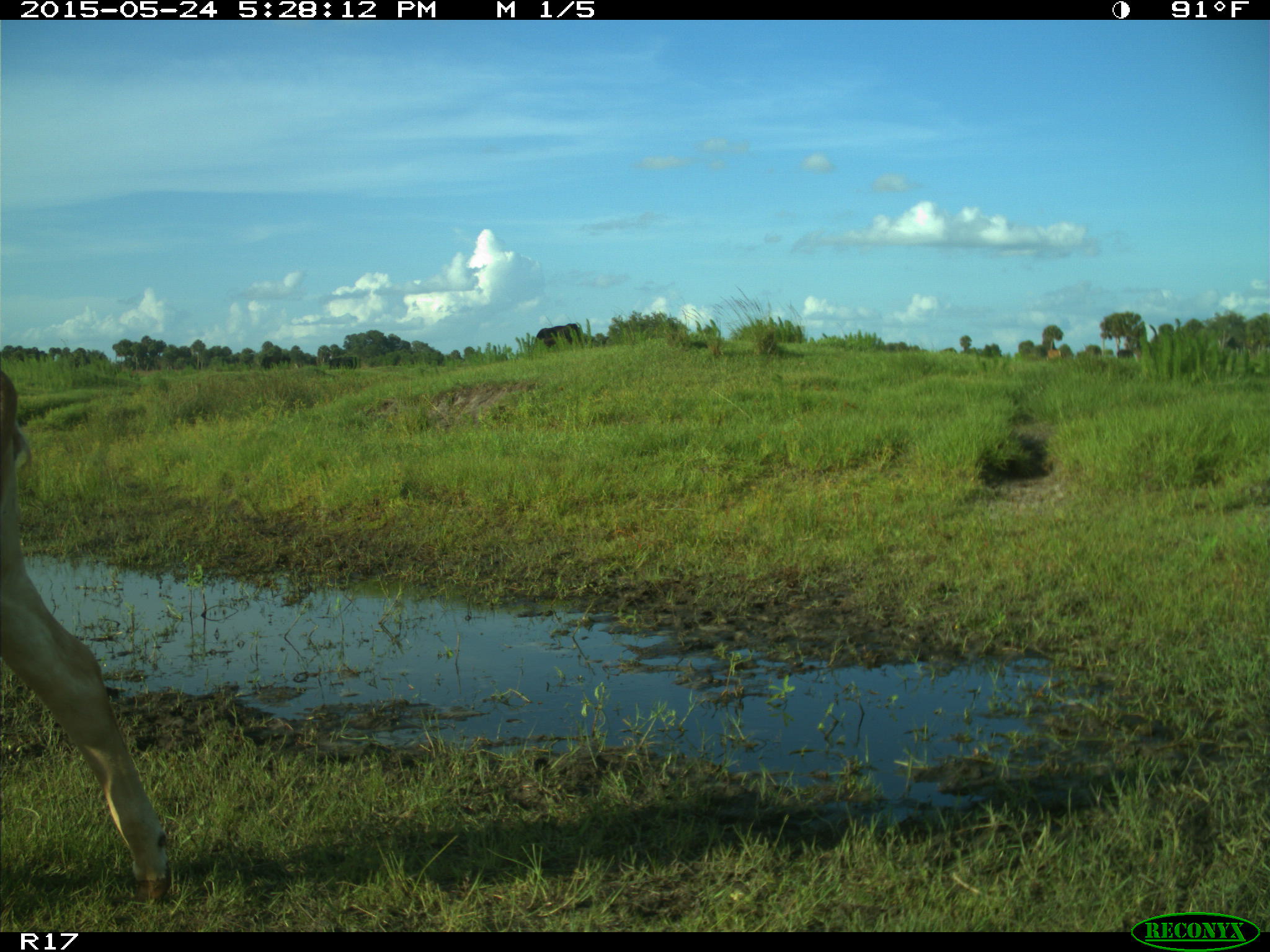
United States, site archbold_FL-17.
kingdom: Animalia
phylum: Chordata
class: Mammalia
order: Artiodactyla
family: Bovidae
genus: Bos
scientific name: Bos taurus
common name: domestic cow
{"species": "Bos taurus (domestic cow)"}